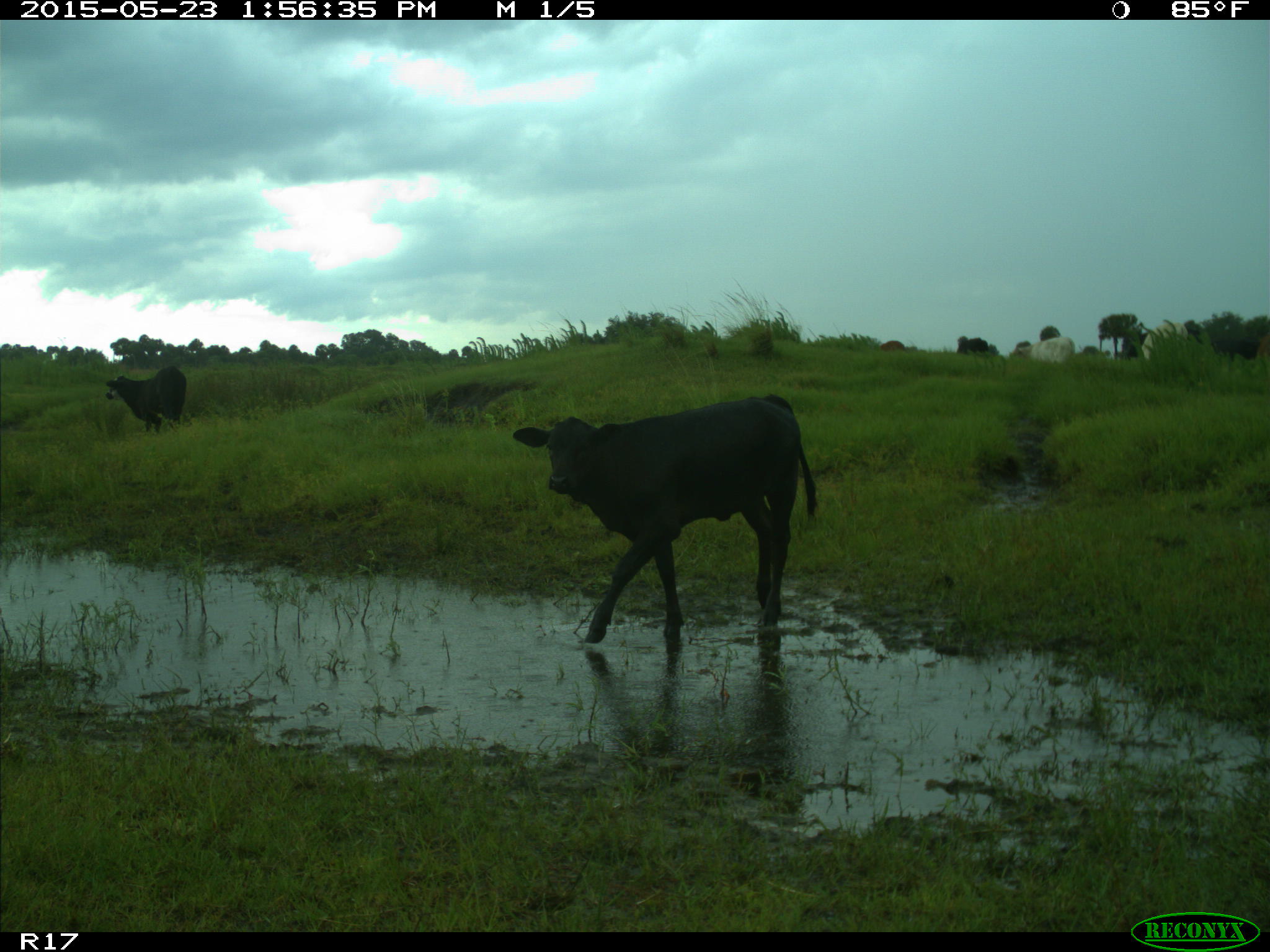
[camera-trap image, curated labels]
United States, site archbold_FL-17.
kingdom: Animalia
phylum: Chordata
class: Mammalia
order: Artiodactyla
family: Bovidae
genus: Bos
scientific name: Bos taurus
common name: domestic cow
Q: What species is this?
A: Bos taurus (domestic cow).